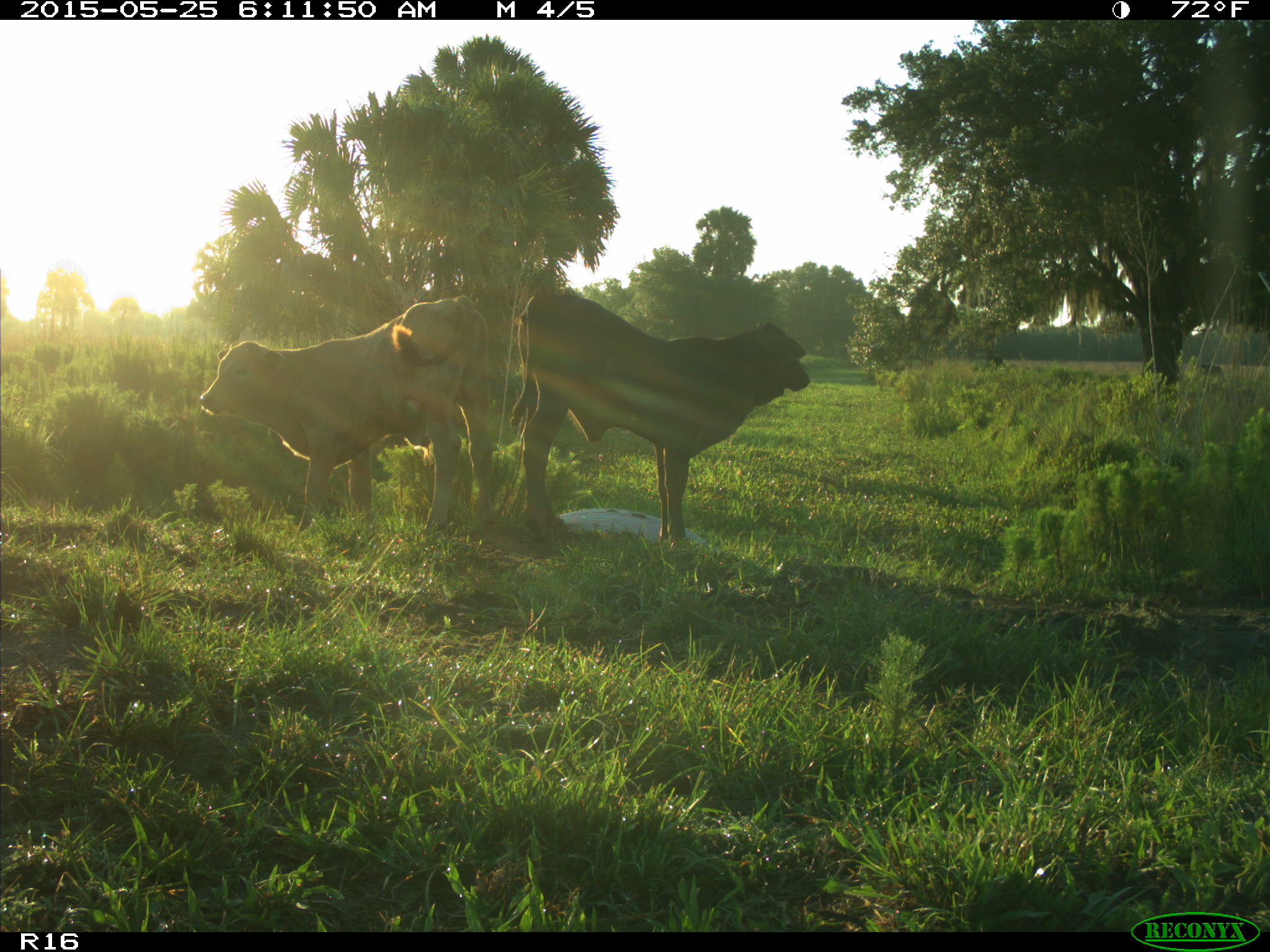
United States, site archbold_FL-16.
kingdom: Animalia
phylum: Chordata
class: Mammalia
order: Artiodactyla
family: Bovidae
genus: Bos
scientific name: Bos taurus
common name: domestic cow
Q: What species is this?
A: Bos taurus (domestic cow).